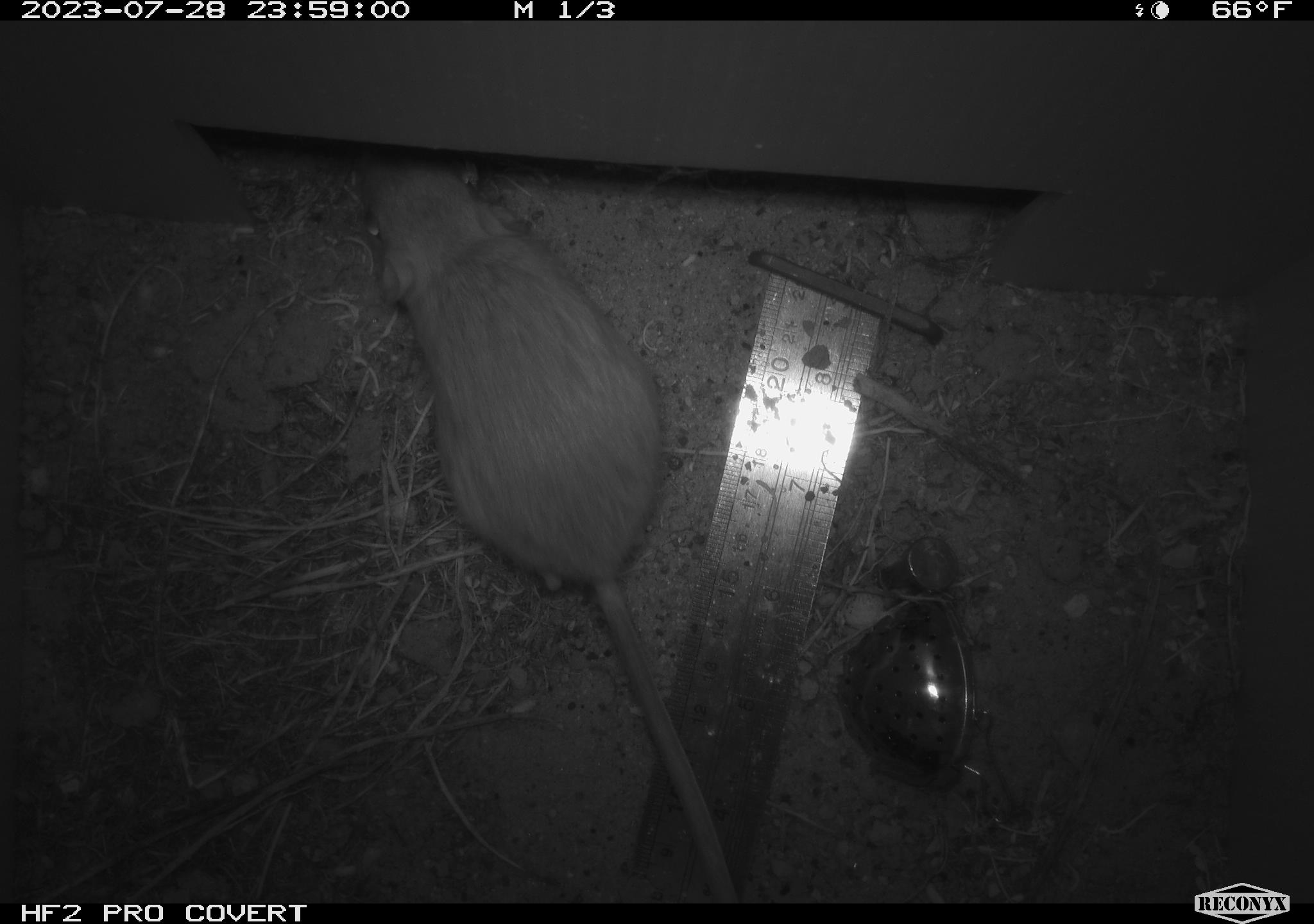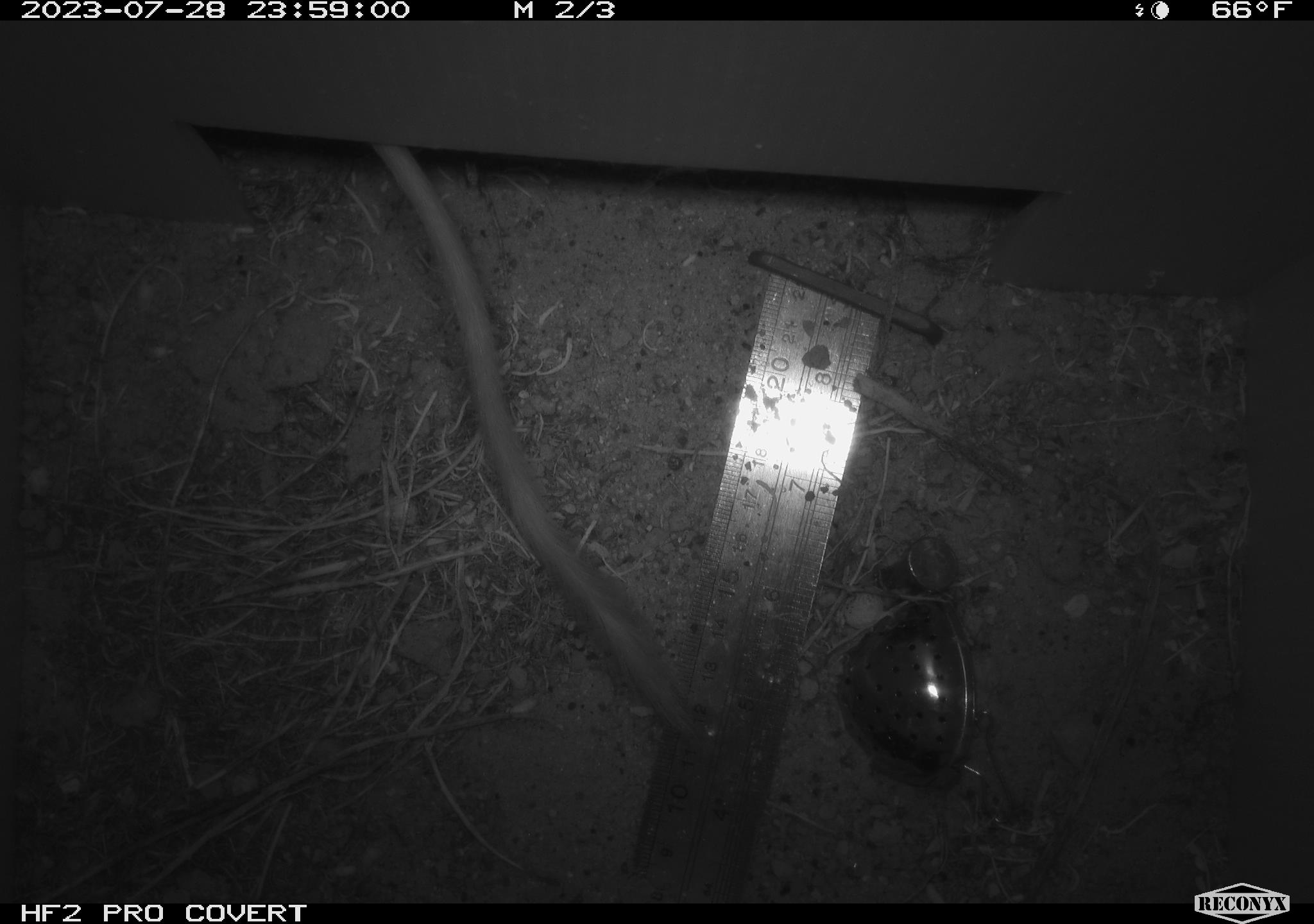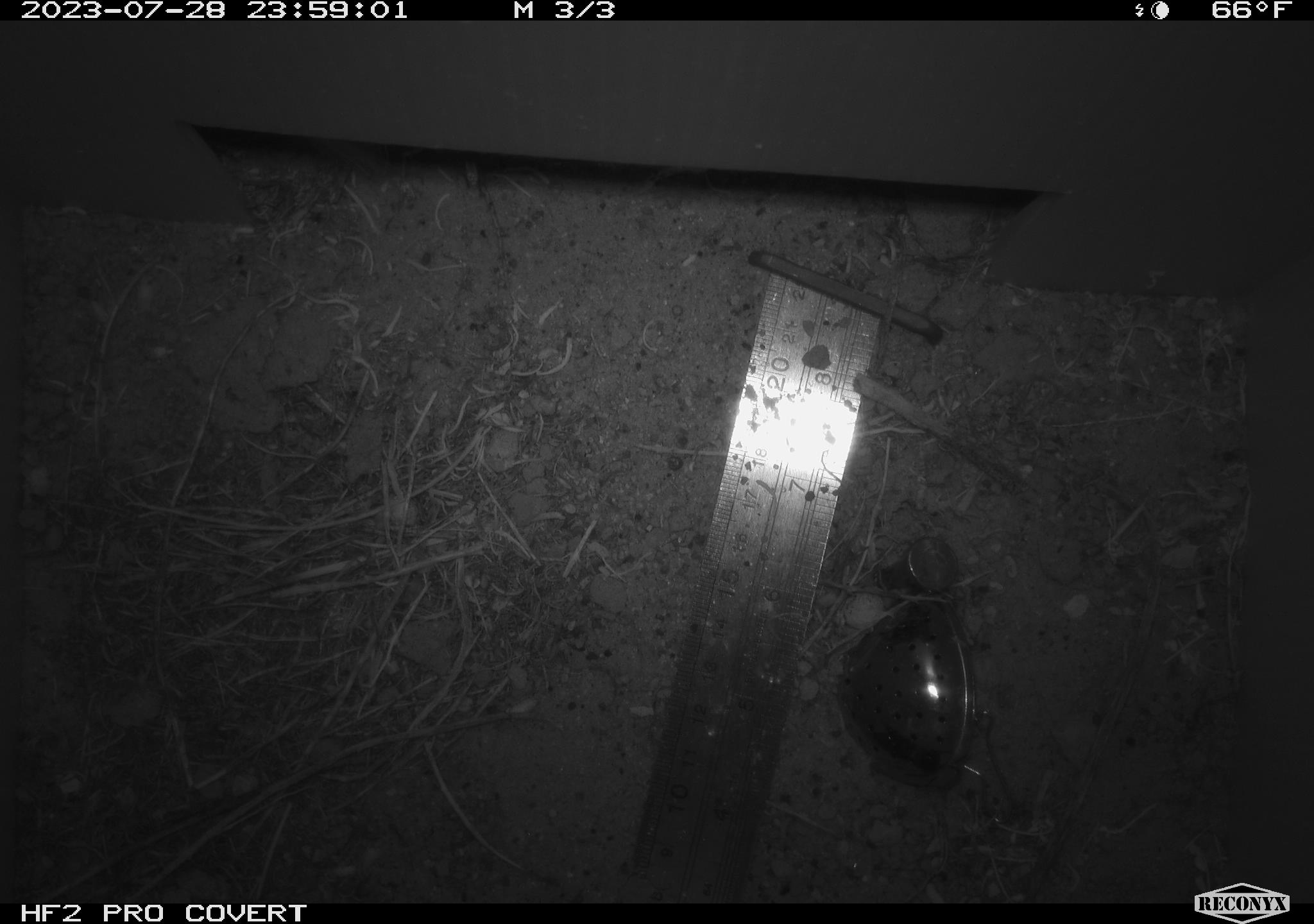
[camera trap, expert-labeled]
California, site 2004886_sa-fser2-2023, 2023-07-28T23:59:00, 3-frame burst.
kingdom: Animalia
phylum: Chordata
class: Mammalia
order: Rodentia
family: Heteromyidae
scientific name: Heteromyidae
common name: kangaroo rats and pocket mice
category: heteromyidae family